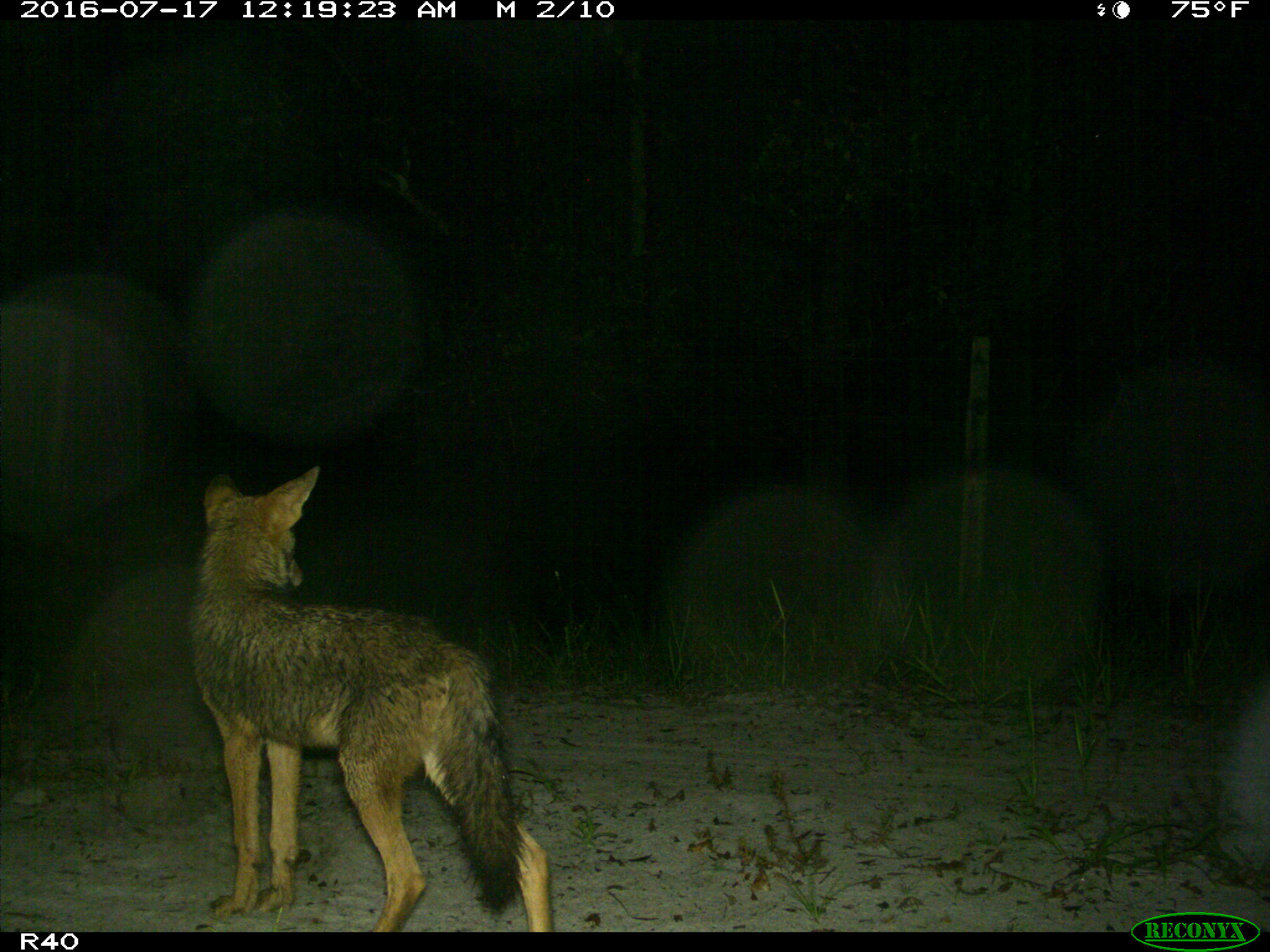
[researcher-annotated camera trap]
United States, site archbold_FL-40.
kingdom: Animalia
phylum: Chordata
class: Mammalia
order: Carnivora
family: Canidae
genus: Canis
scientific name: Canis latrans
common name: coyote